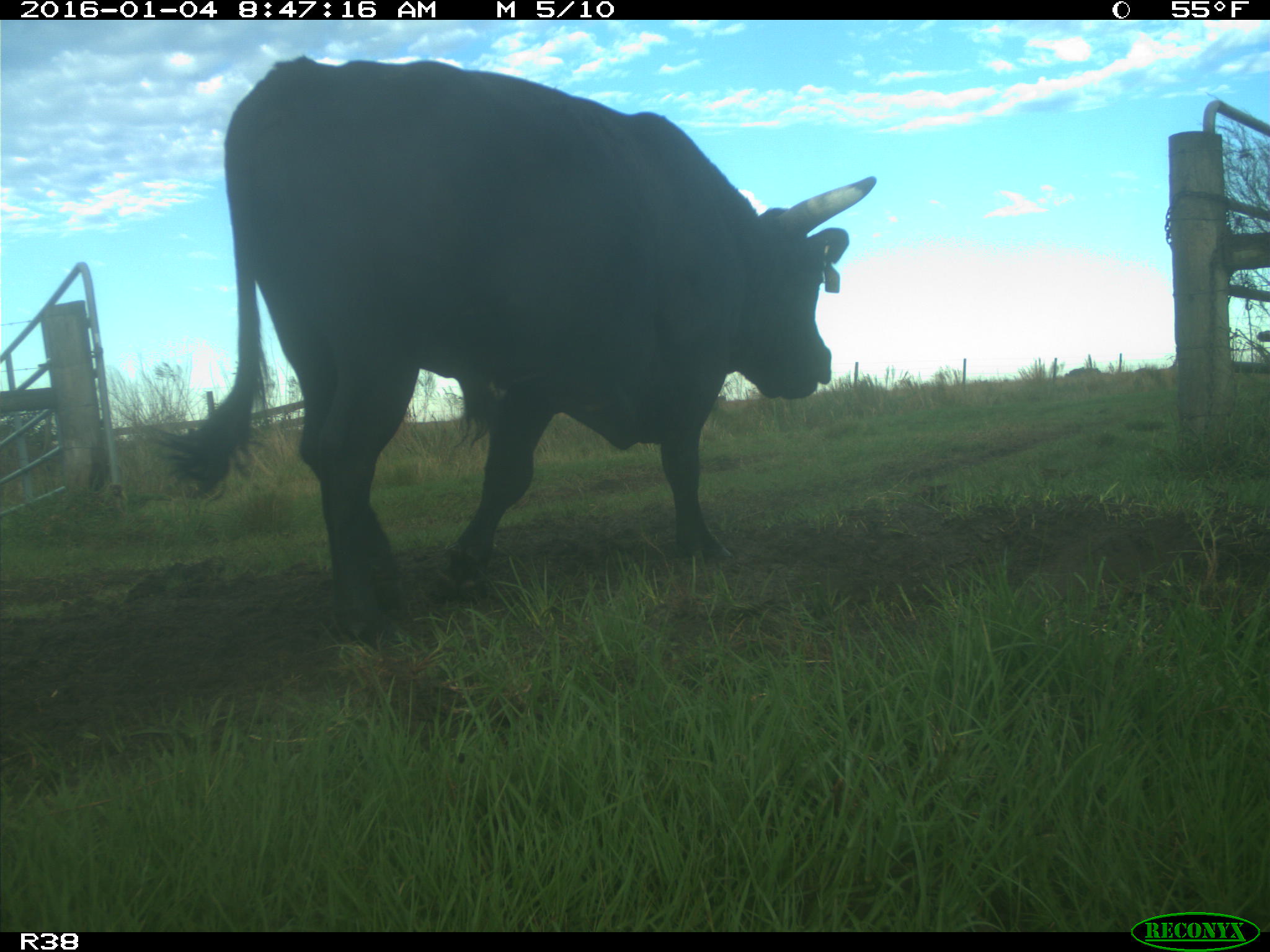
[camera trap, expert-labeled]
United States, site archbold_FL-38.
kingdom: Animalia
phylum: Chordata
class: Mammalia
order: Artiodactyla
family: Bovidae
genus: Bos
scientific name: Bos taurus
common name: domestic cow